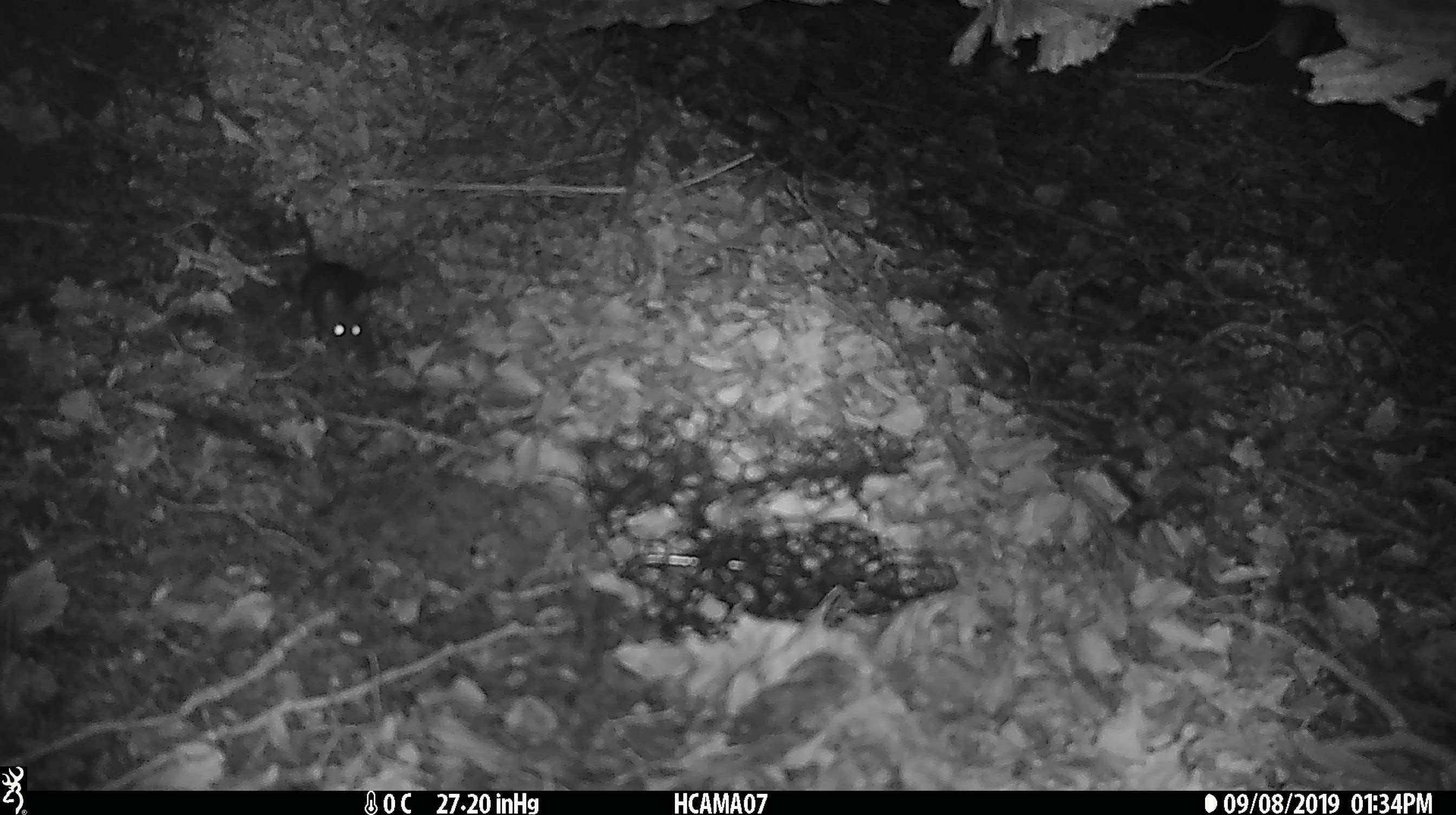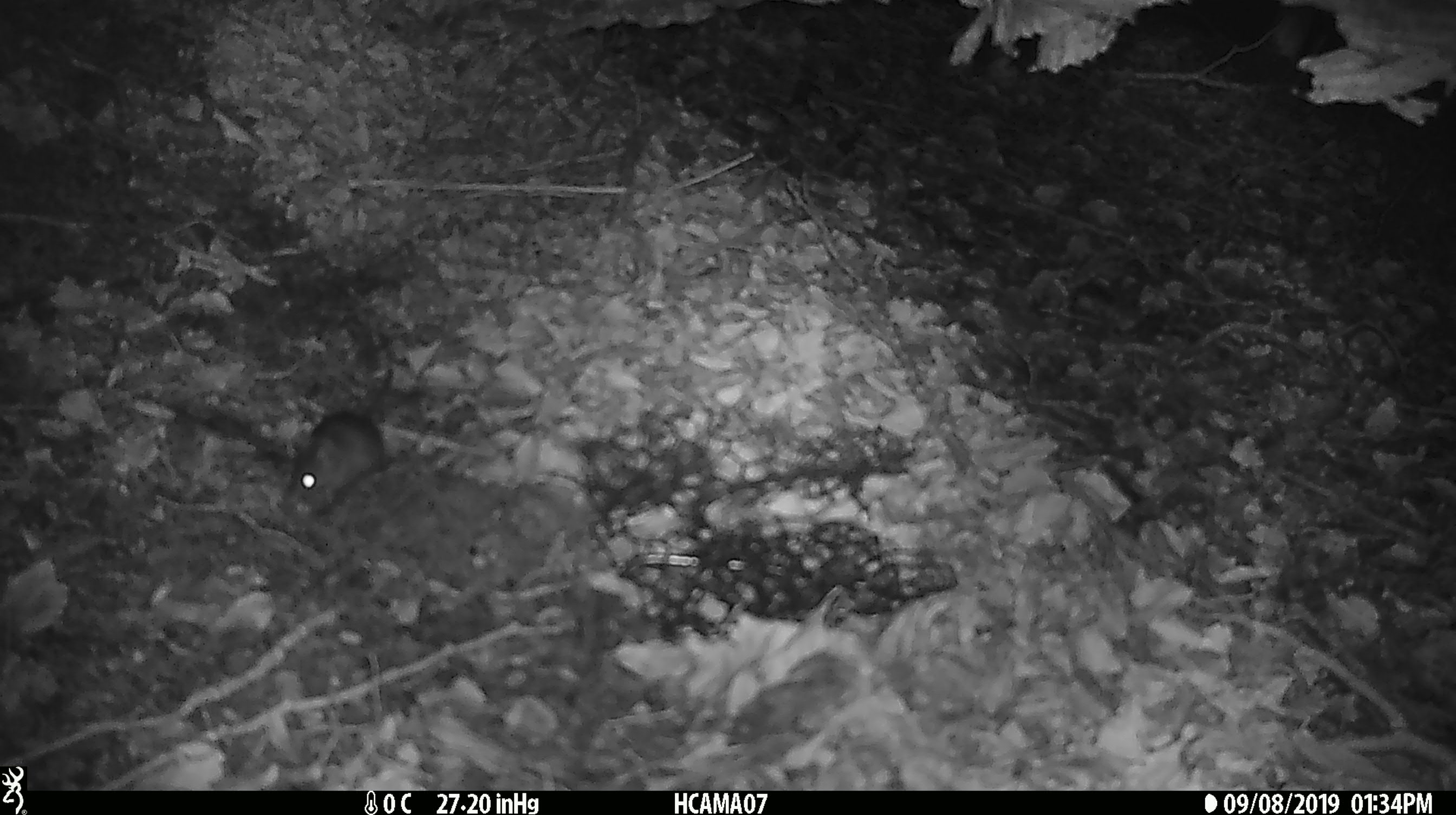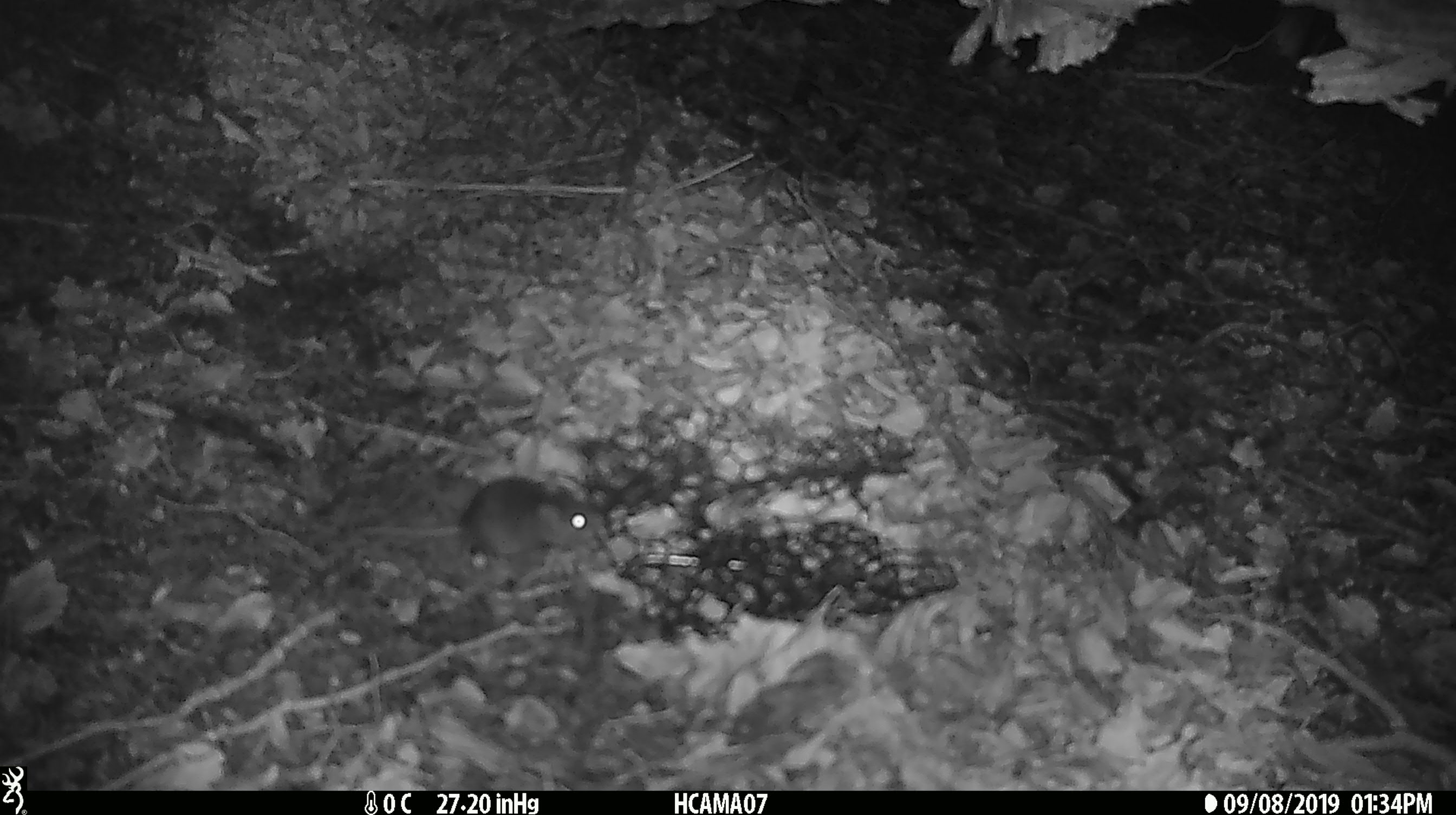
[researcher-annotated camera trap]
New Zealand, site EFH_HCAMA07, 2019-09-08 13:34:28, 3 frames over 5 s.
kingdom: Animalia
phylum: Chordata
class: Mammalia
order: Rodentia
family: Muridae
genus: Mus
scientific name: Mus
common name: mouse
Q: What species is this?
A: Mouse (Mus).